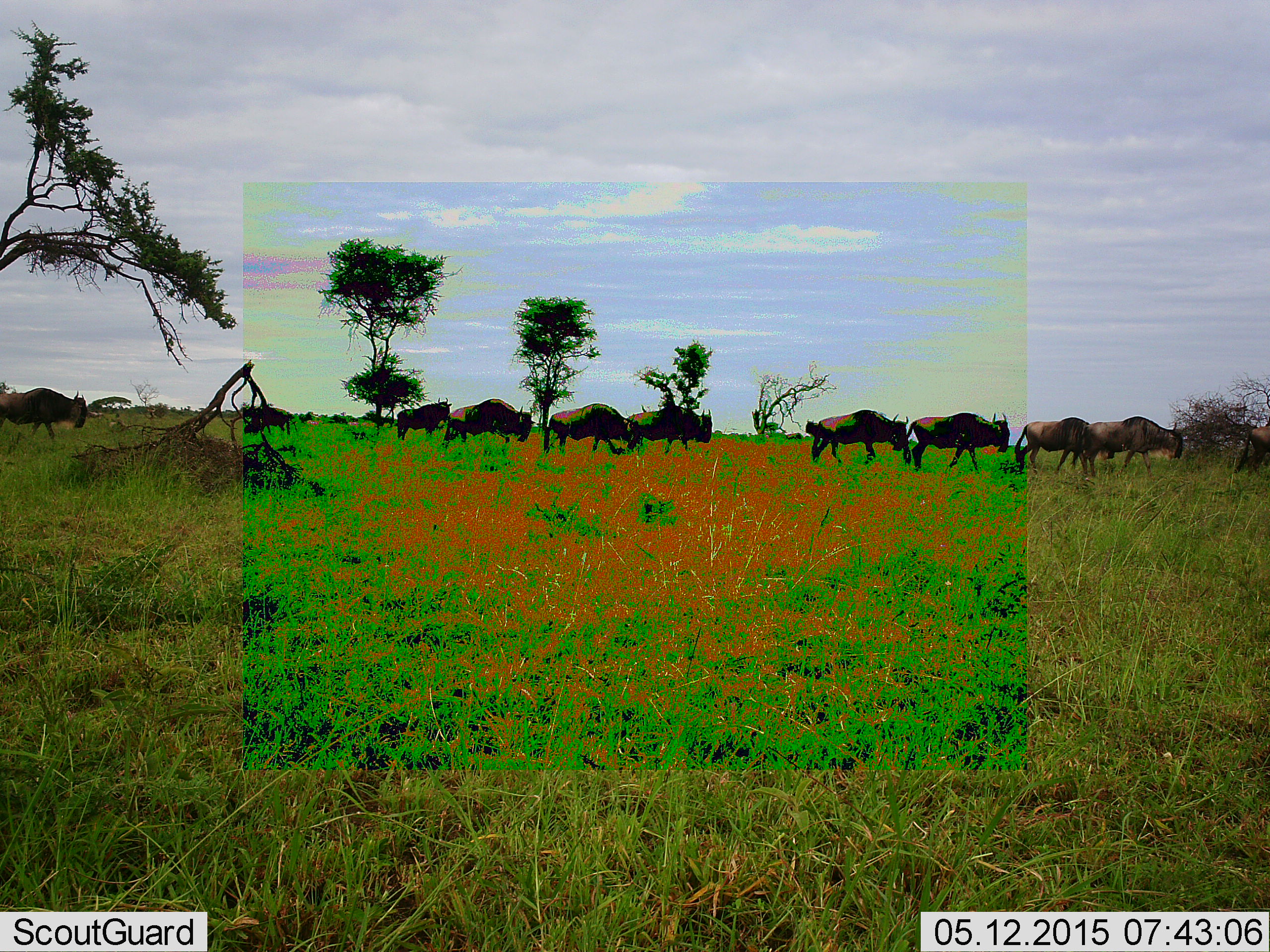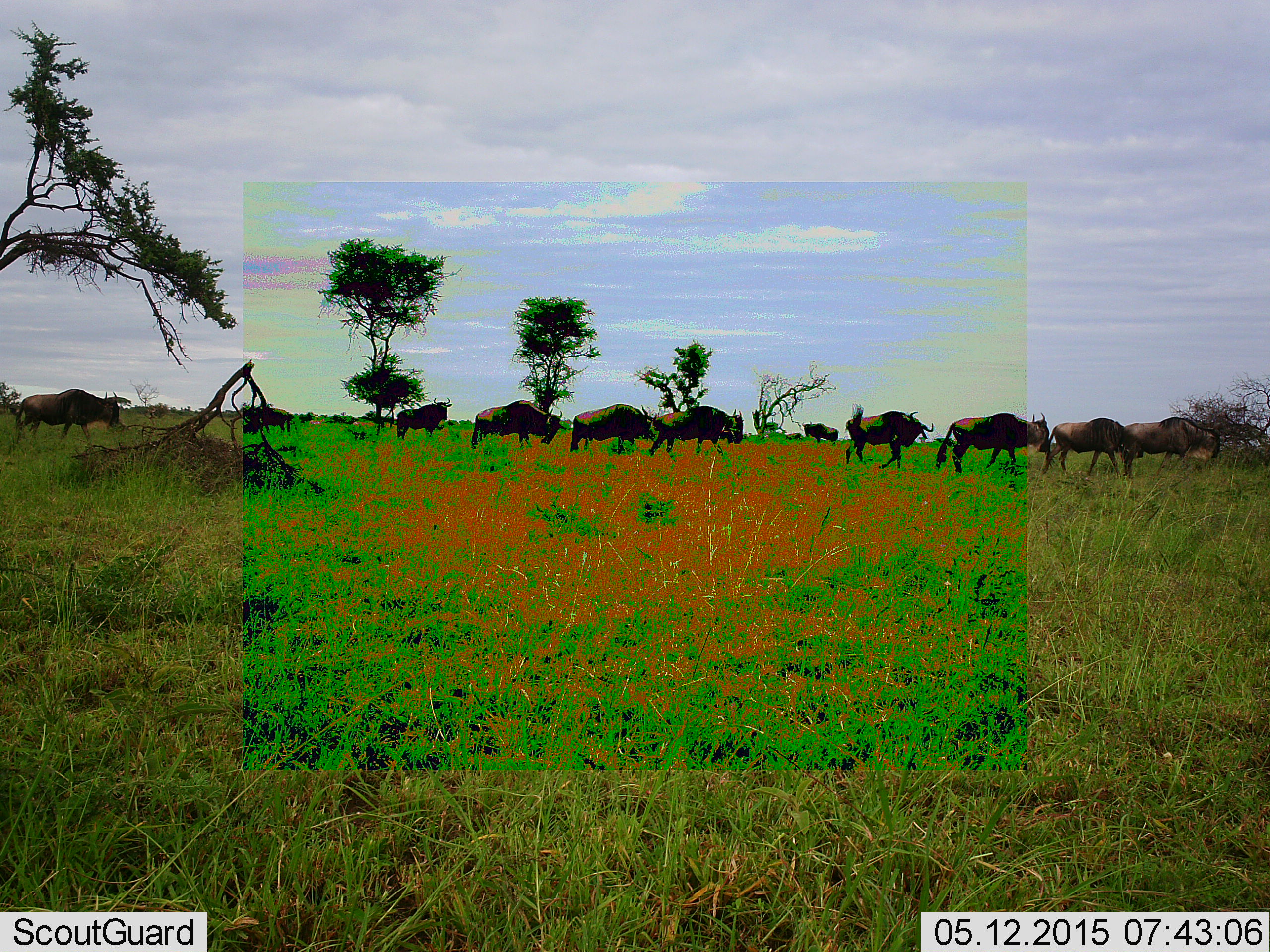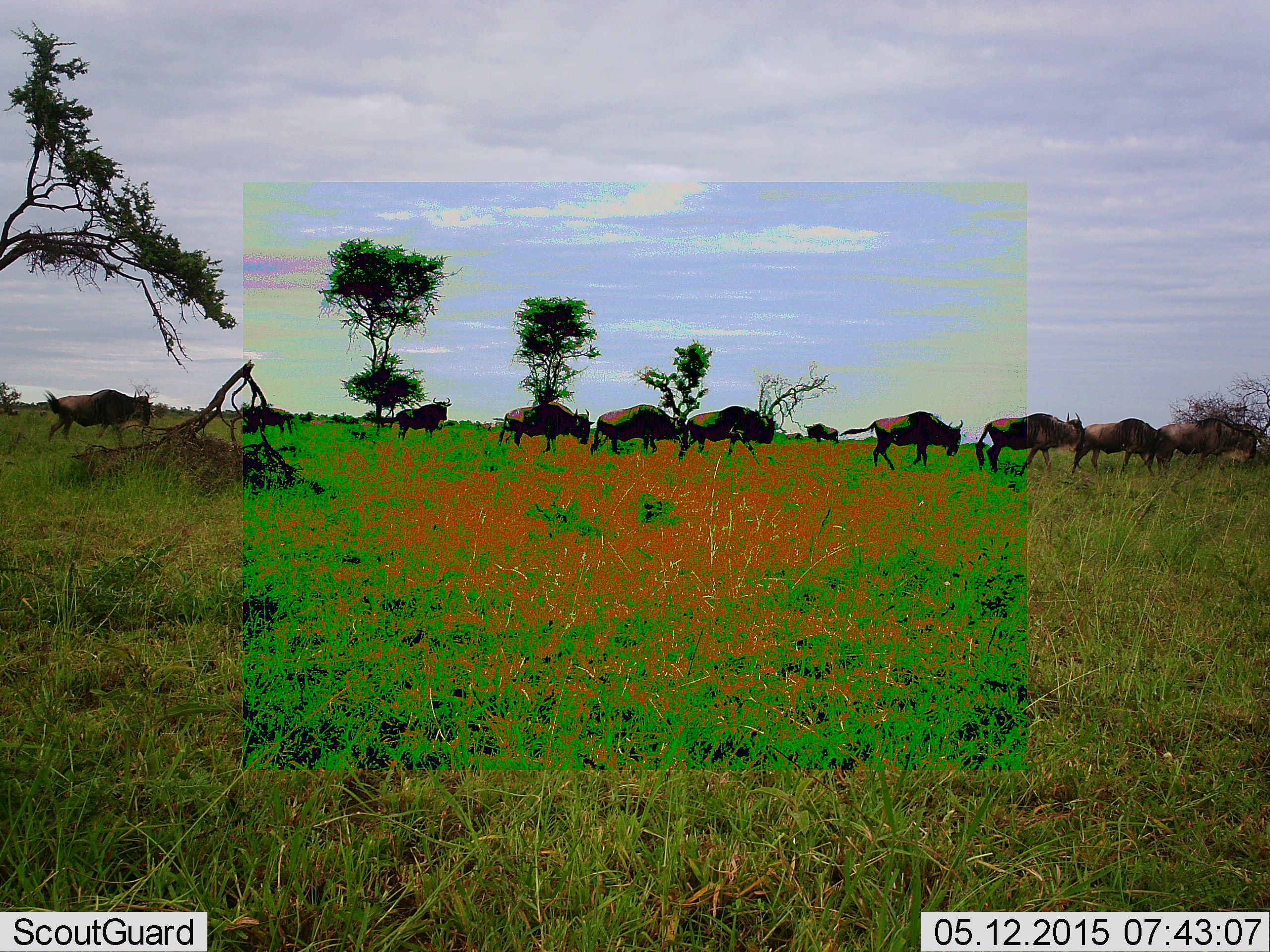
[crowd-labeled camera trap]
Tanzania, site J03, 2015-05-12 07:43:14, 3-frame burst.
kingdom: Animalia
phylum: Chordata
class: Mammalia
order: Artiodactyla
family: Bovidae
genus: Connochaetes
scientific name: Connochaetes taurinus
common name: blue wildebeest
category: wildebeest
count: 11-50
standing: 20%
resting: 0%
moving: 90%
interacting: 0%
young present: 0%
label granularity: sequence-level